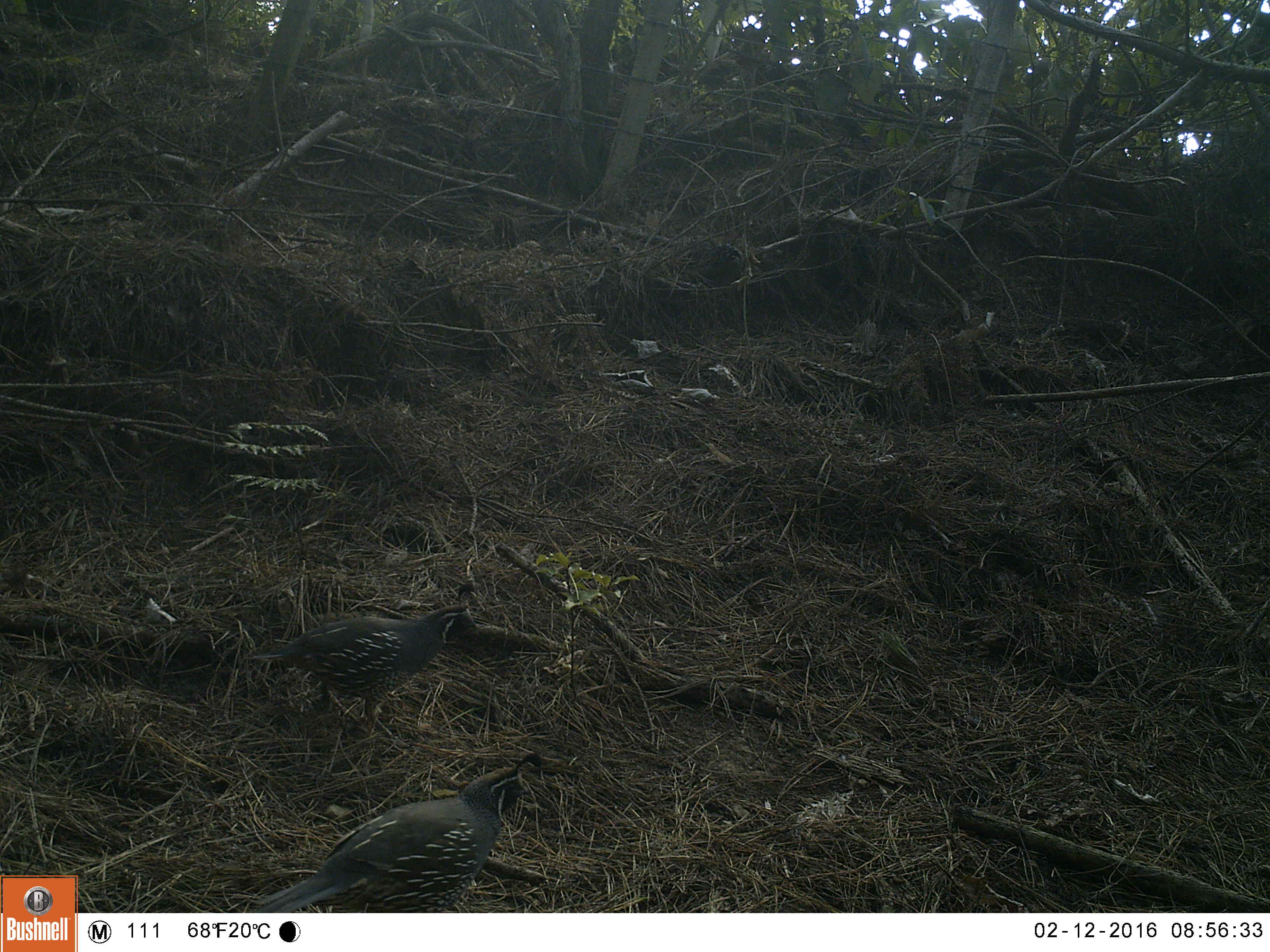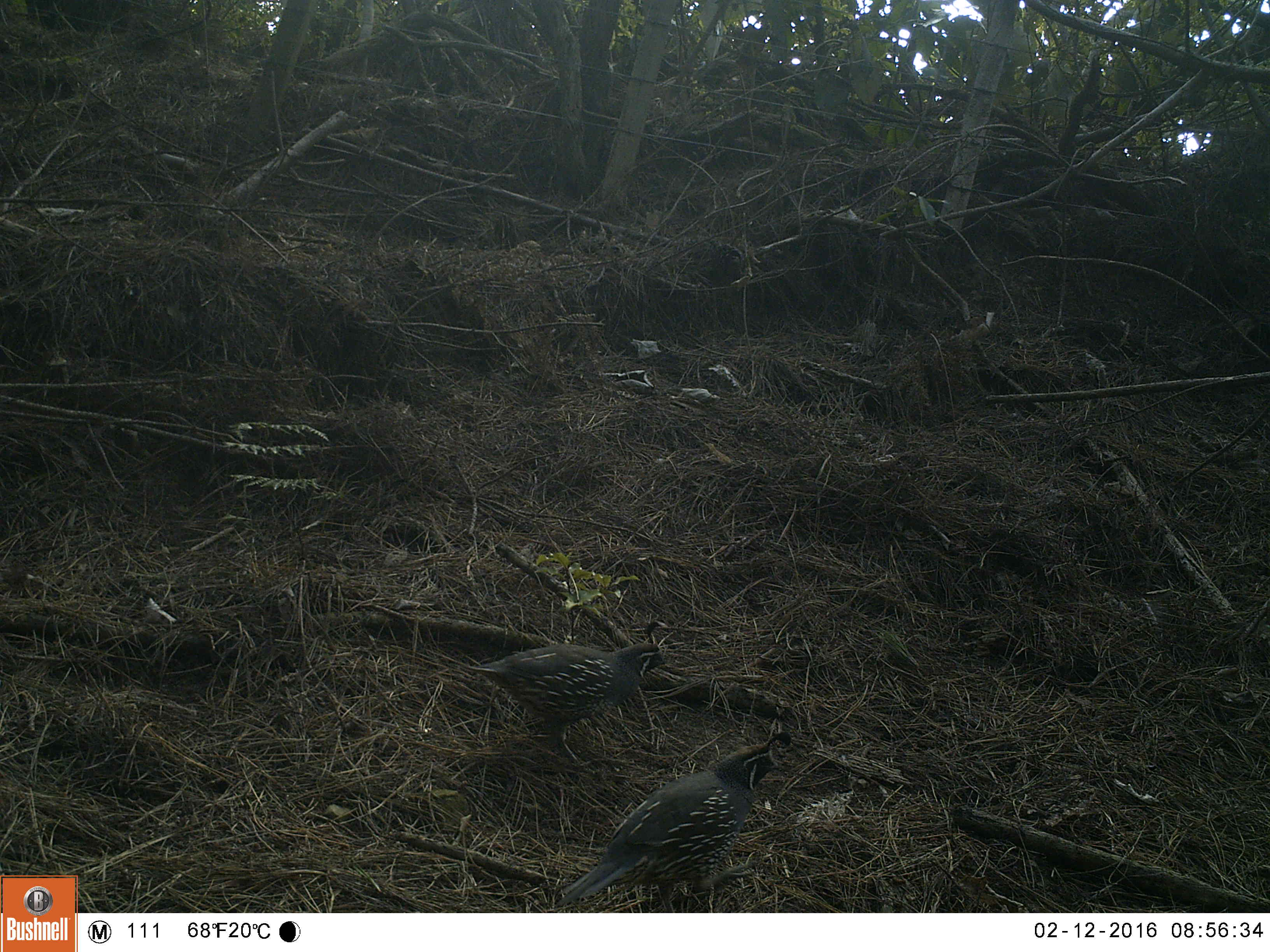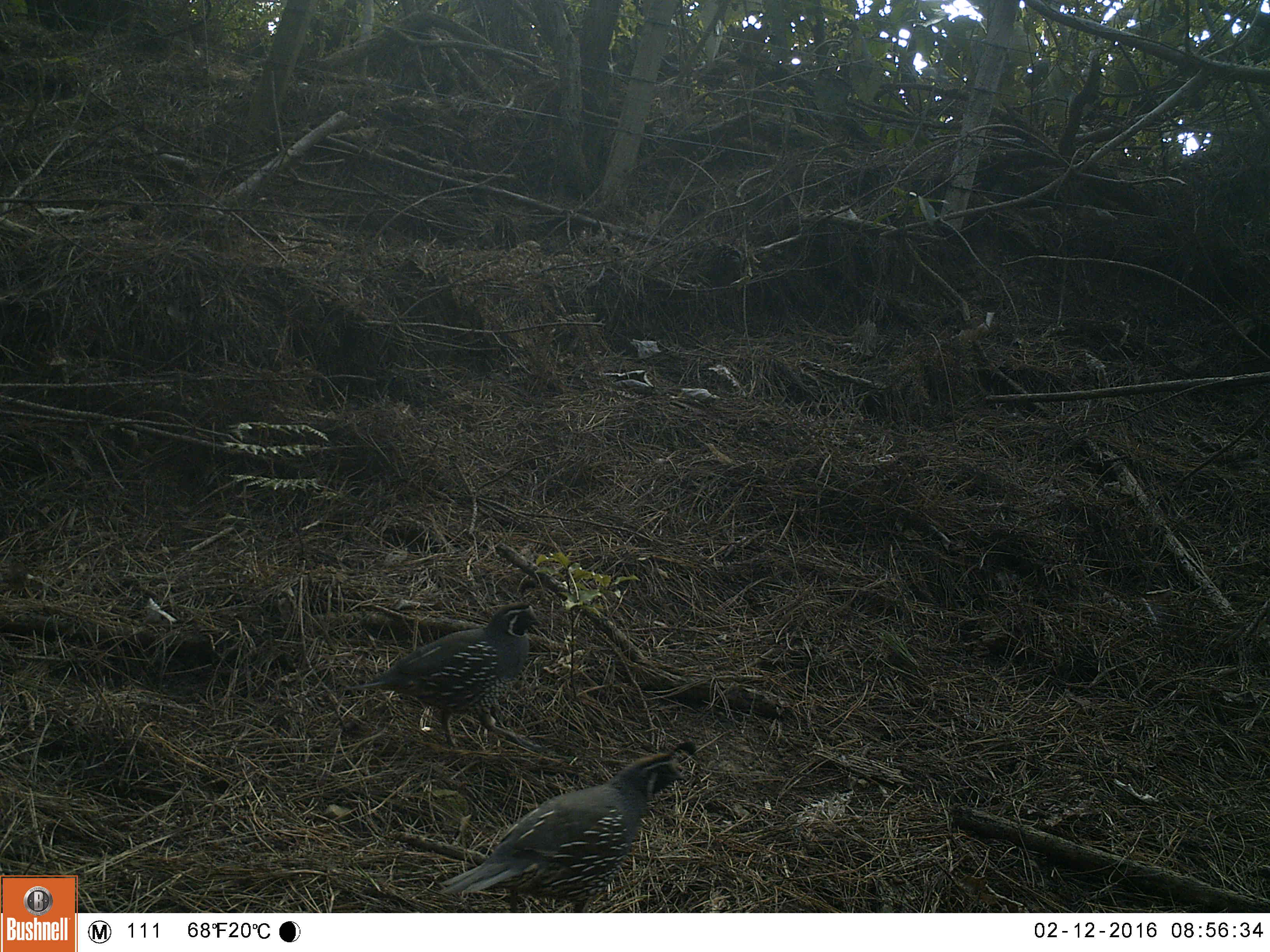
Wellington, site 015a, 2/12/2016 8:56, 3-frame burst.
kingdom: Animalia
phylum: Chordata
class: Aves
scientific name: Aves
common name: bird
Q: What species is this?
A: Bird (Aves).